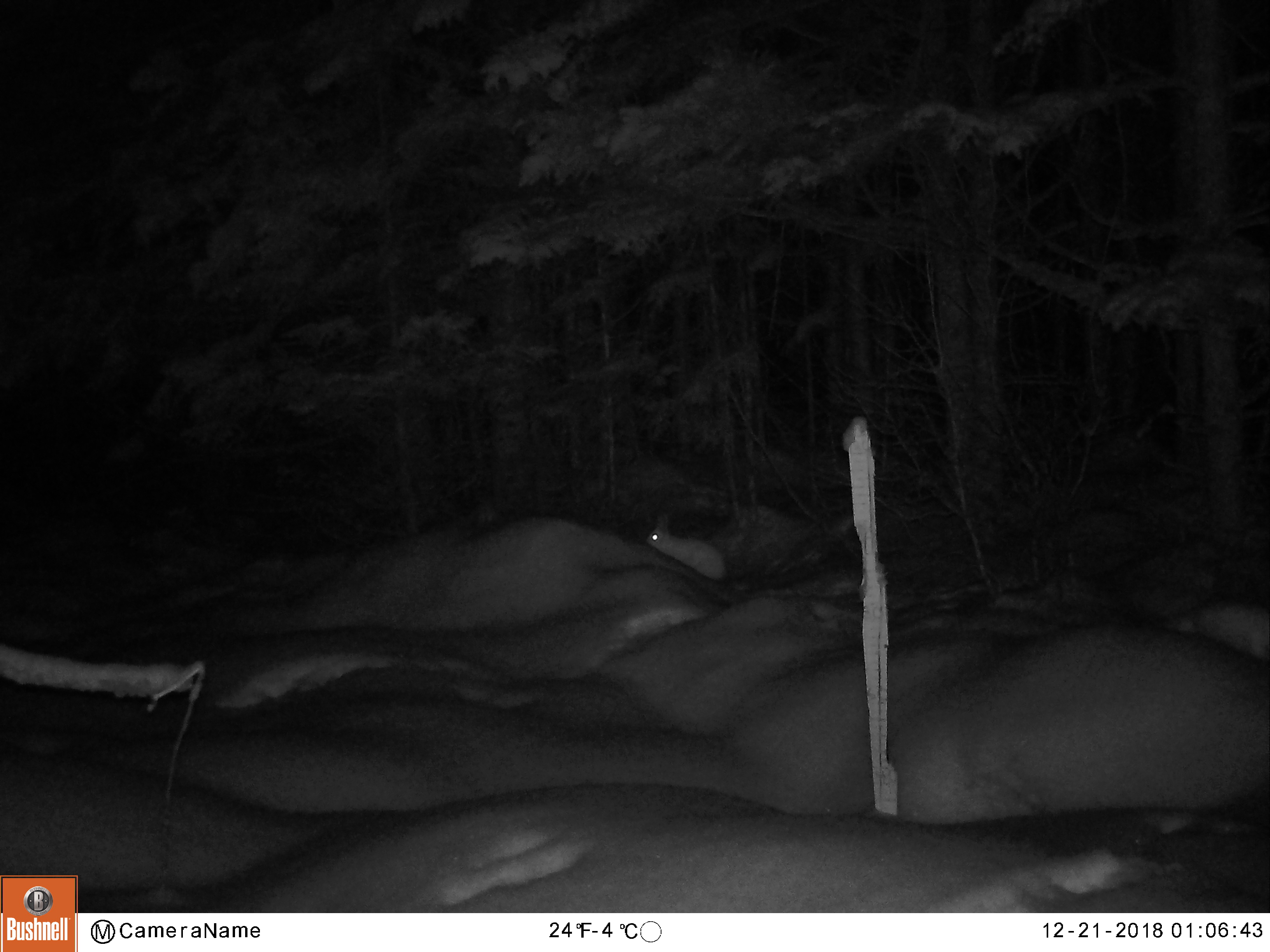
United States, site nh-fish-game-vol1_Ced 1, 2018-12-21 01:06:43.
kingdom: Animalia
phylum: Chordata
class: Mammalia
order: Lagomorpha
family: Leporidae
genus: Lepus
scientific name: Lepus americanus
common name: snowshoe hare